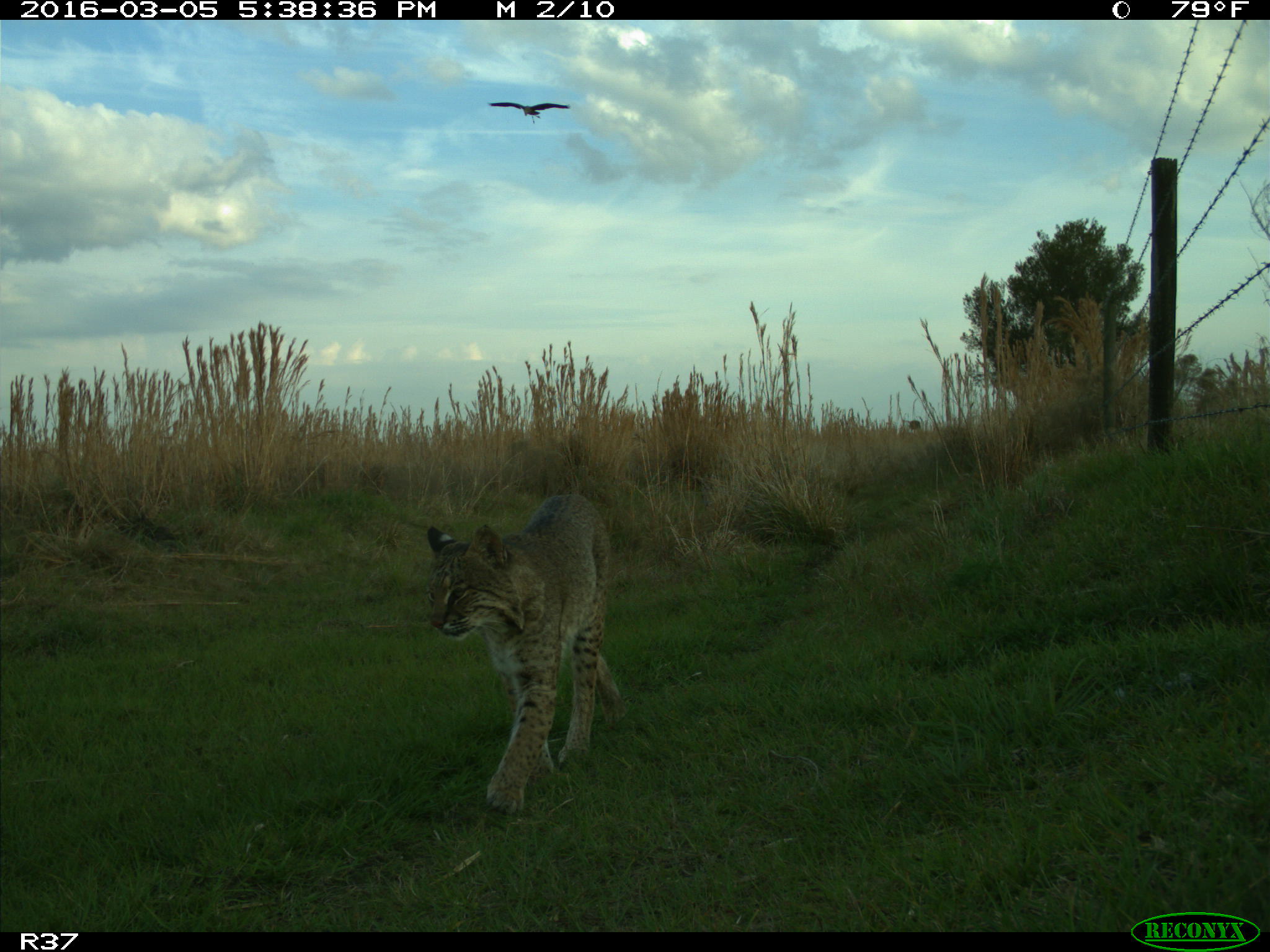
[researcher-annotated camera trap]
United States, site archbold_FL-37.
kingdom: Animalia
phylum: Chordata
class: Mammalia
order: Carnivora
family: Felidae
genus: Lynx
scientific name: Lynx rufus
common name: bobcat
Lynx rufus (bobcat).